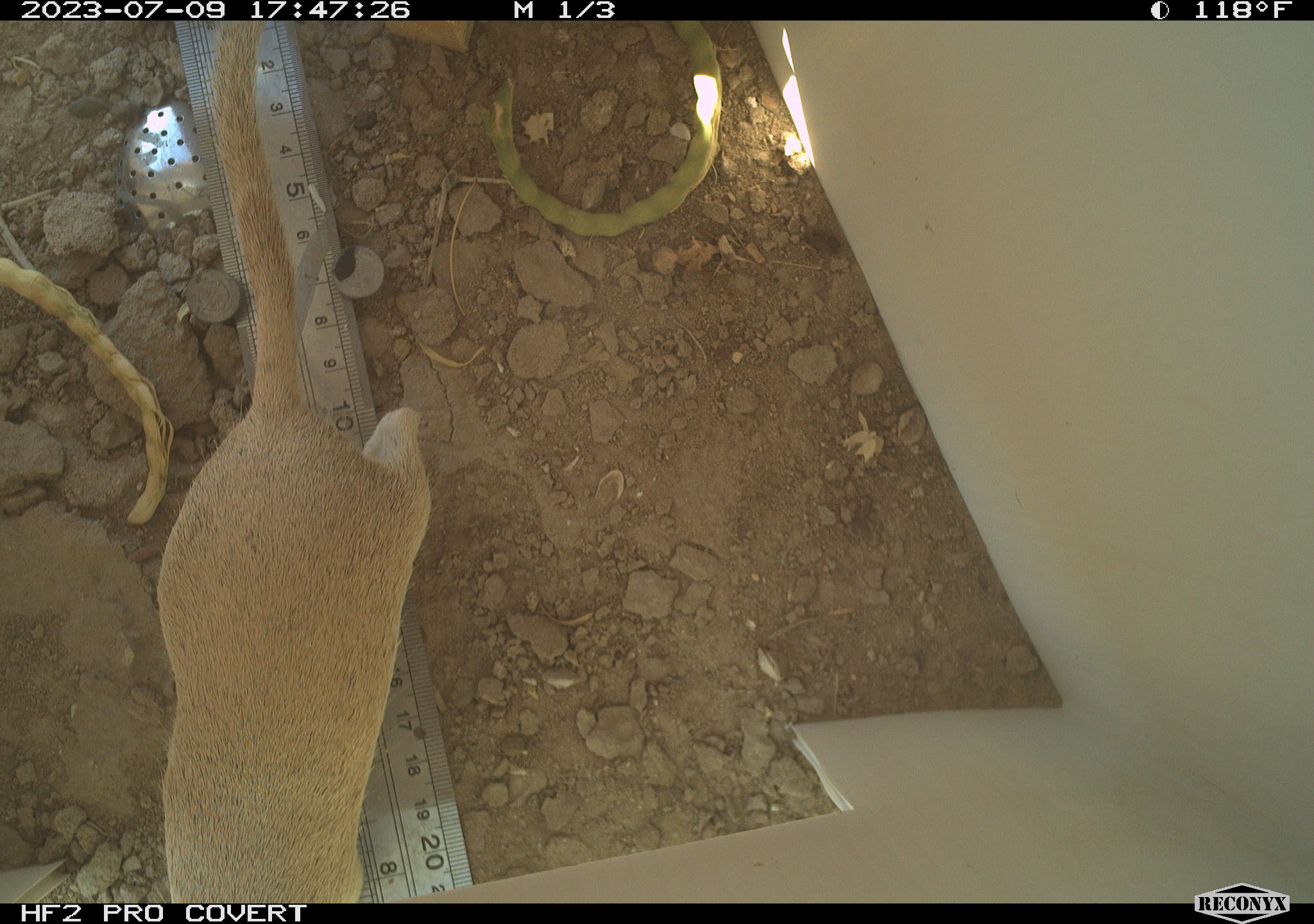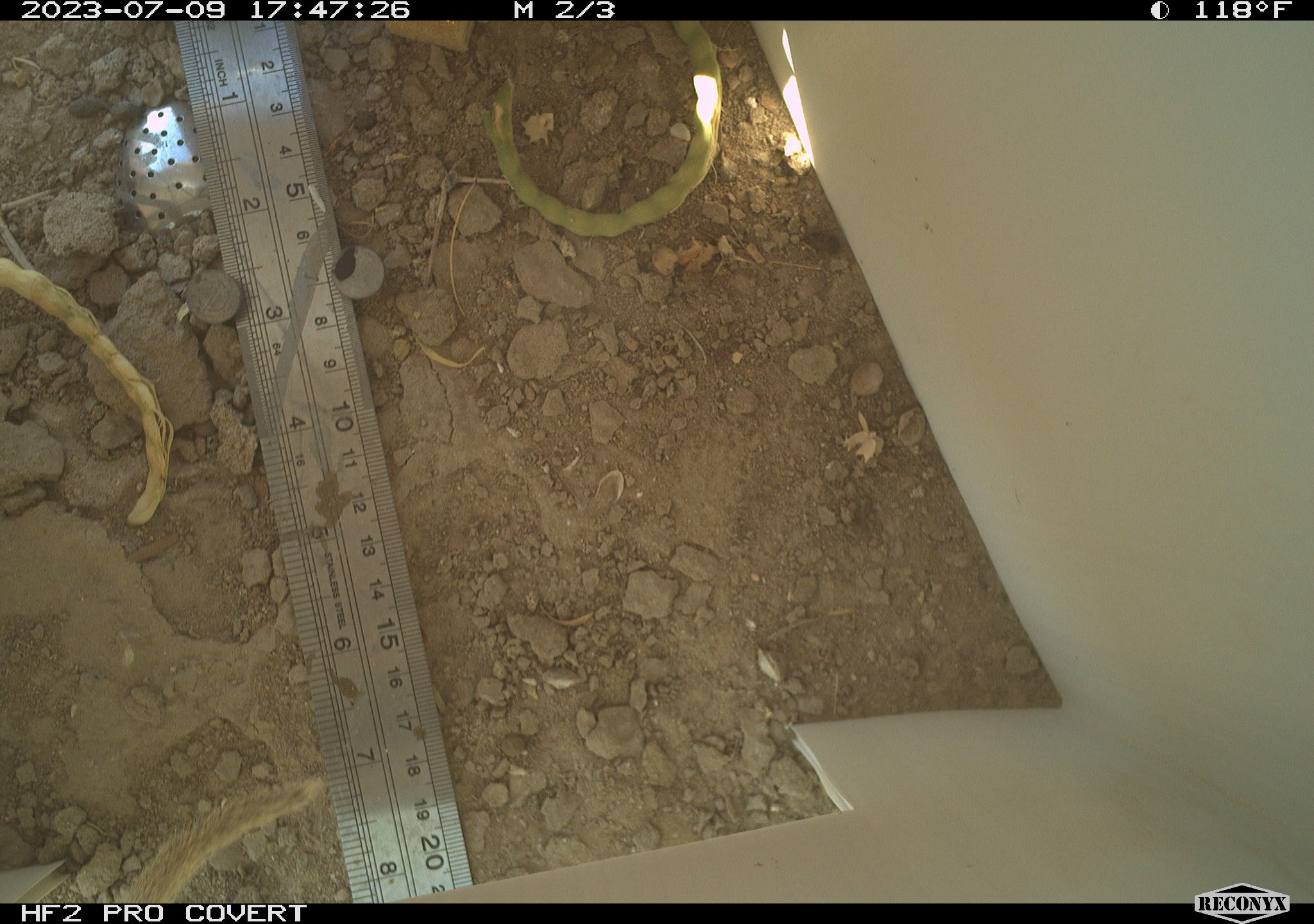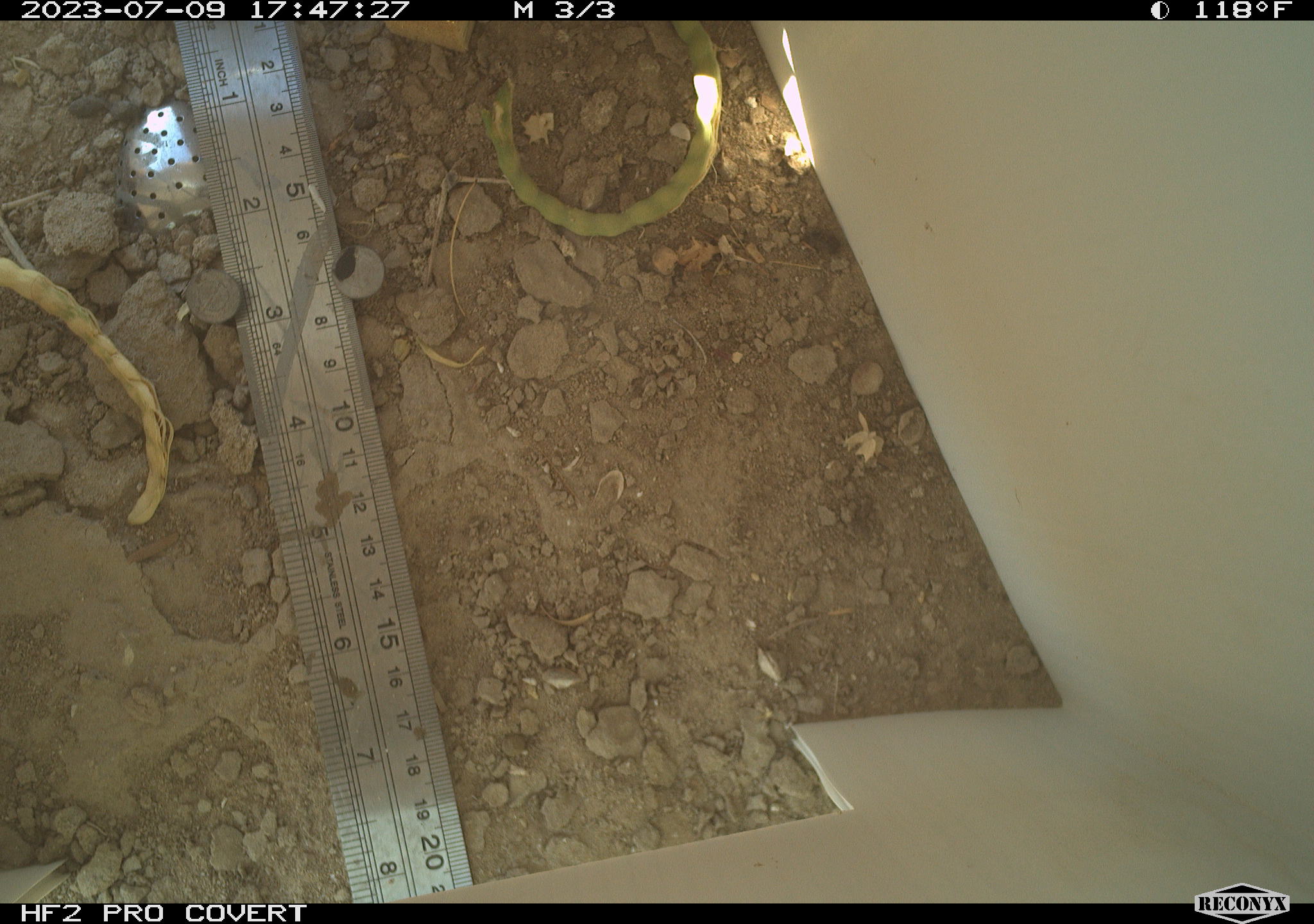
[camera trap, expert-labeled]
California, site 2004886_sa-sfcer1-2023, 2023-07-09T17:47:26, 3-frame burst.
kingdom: Animalia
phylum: Chordata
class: Mammalia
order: Rodentia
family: Sciuridae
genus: Xerospermophilus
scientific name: Xerospermophilus tereticaudus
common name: round-tailed ground squirrel